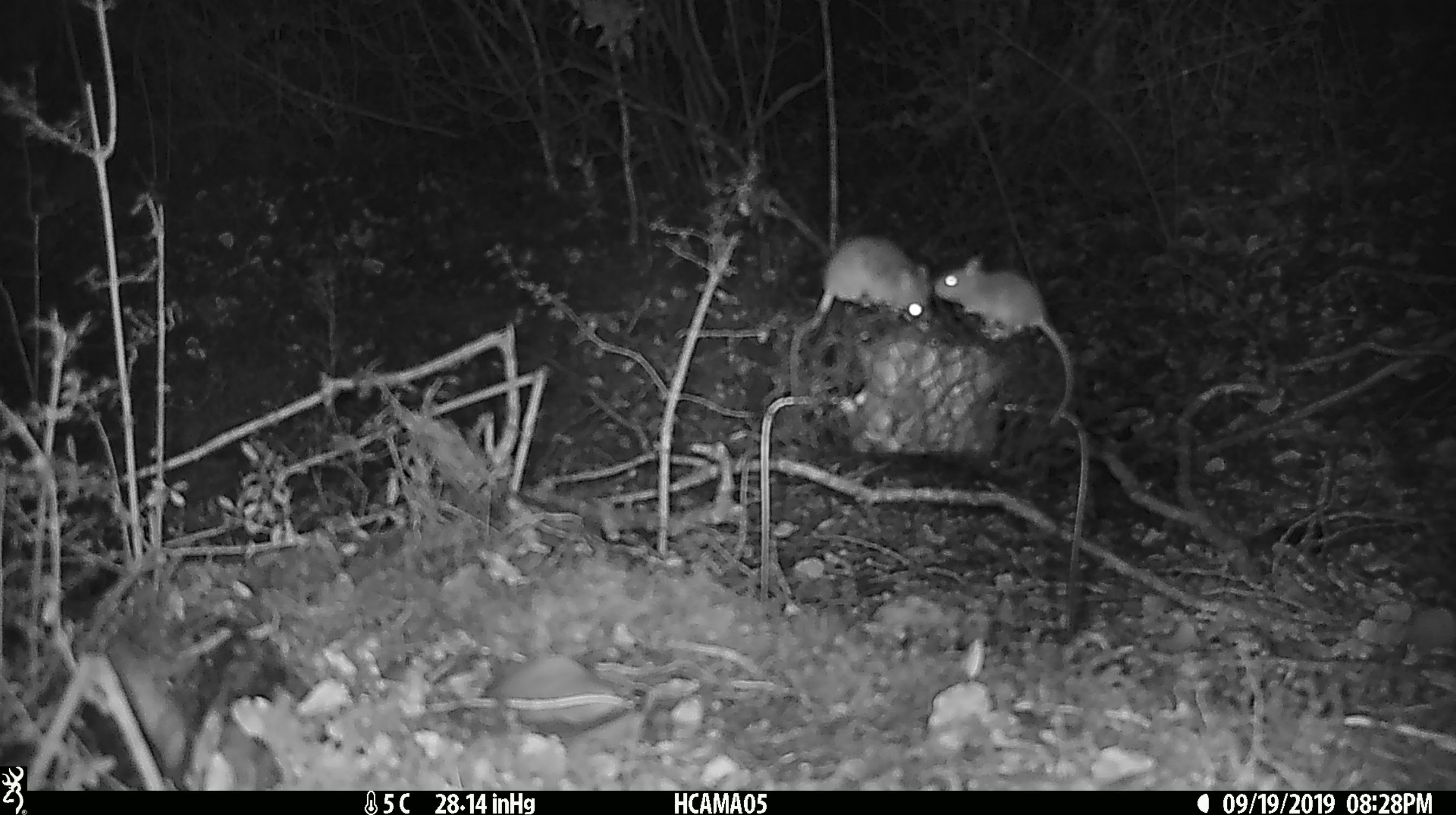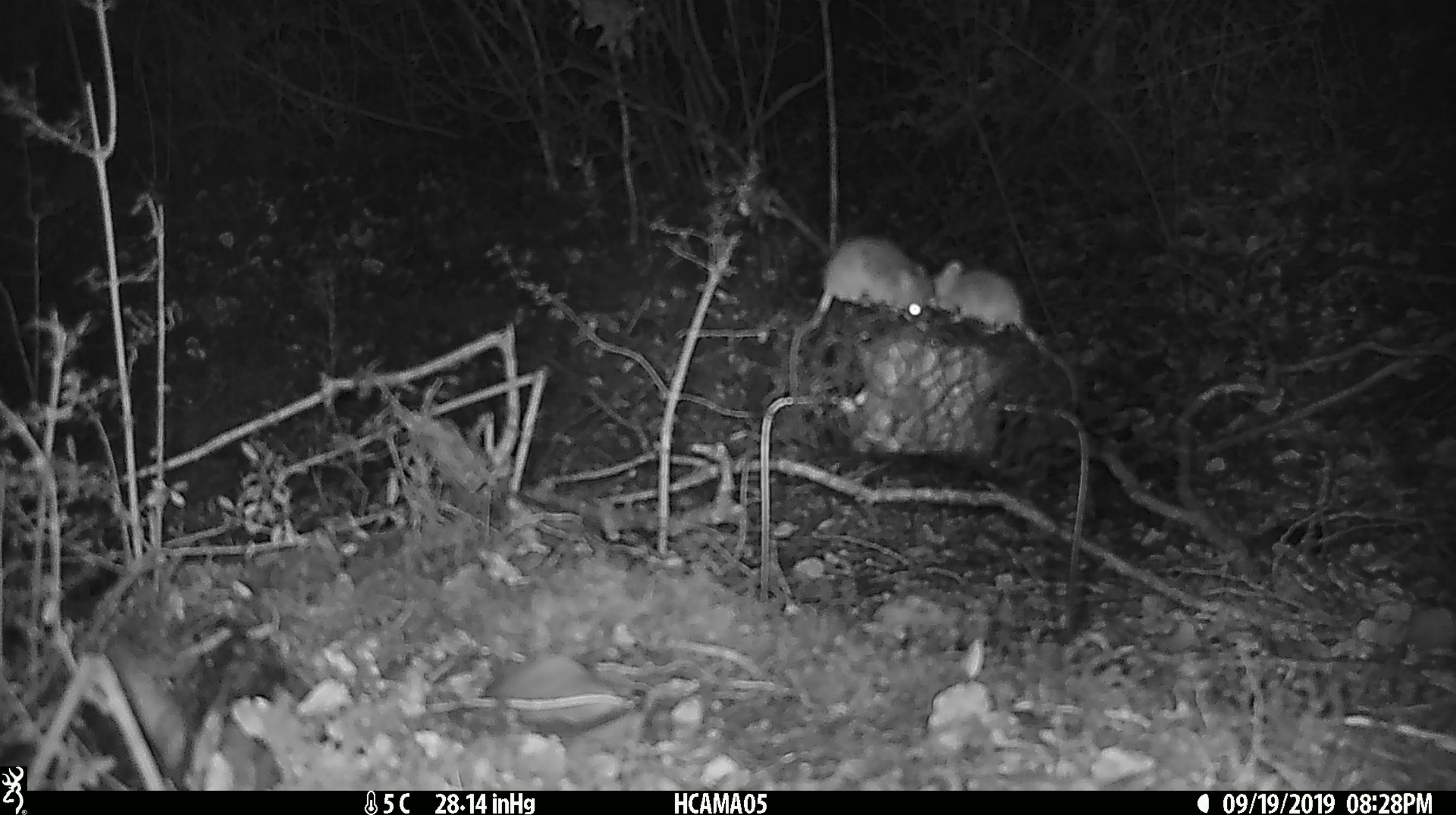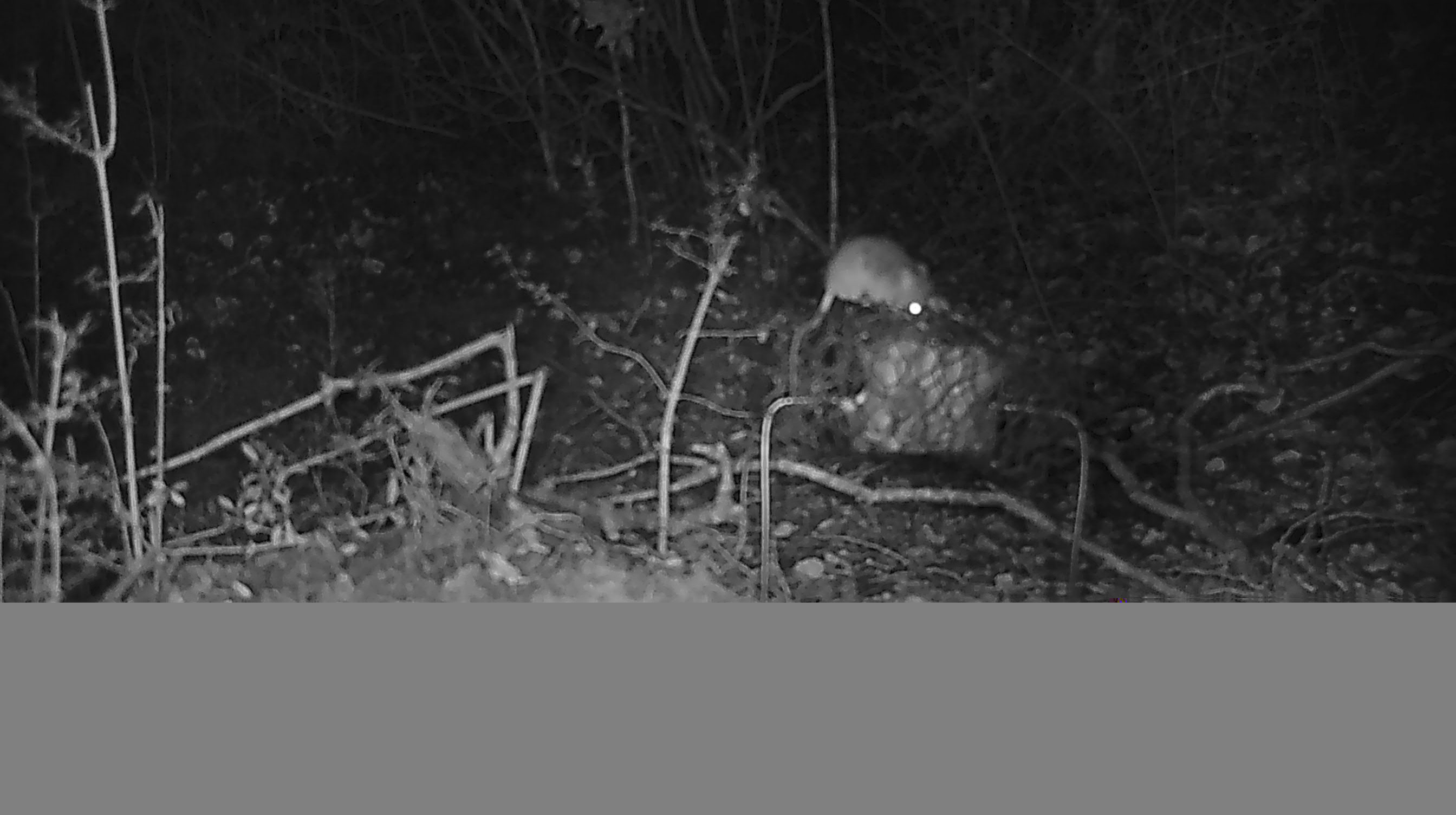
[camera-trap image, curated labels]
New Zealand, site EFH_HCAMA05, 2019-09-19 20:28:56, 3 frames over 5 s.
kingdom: Animalia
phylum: Chordata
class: Mammalia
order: Rodentia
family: Muridae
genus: Mus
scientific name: Mus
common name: mouse